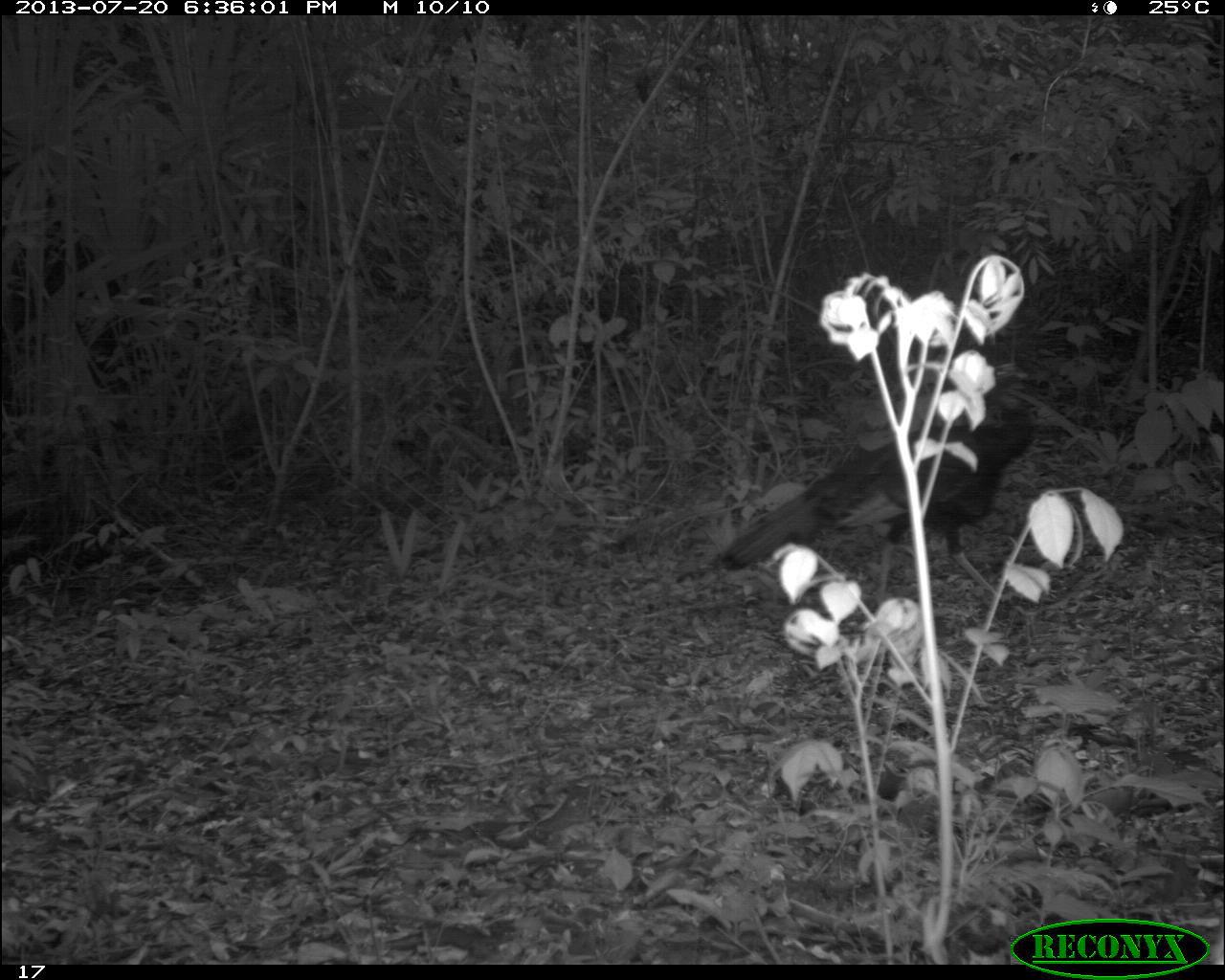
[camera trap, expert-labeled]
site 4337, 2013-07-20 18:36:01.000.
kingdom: Animalia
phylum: Chordata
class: Aves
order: Galliformes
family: Phasianidae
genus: Meleagris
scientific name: Meleagris ocellata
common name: ocellated turkey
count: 1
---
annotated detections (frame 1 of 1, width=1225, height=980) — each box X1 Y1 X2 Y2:
meleagris ocellata: 715 360 1037 607